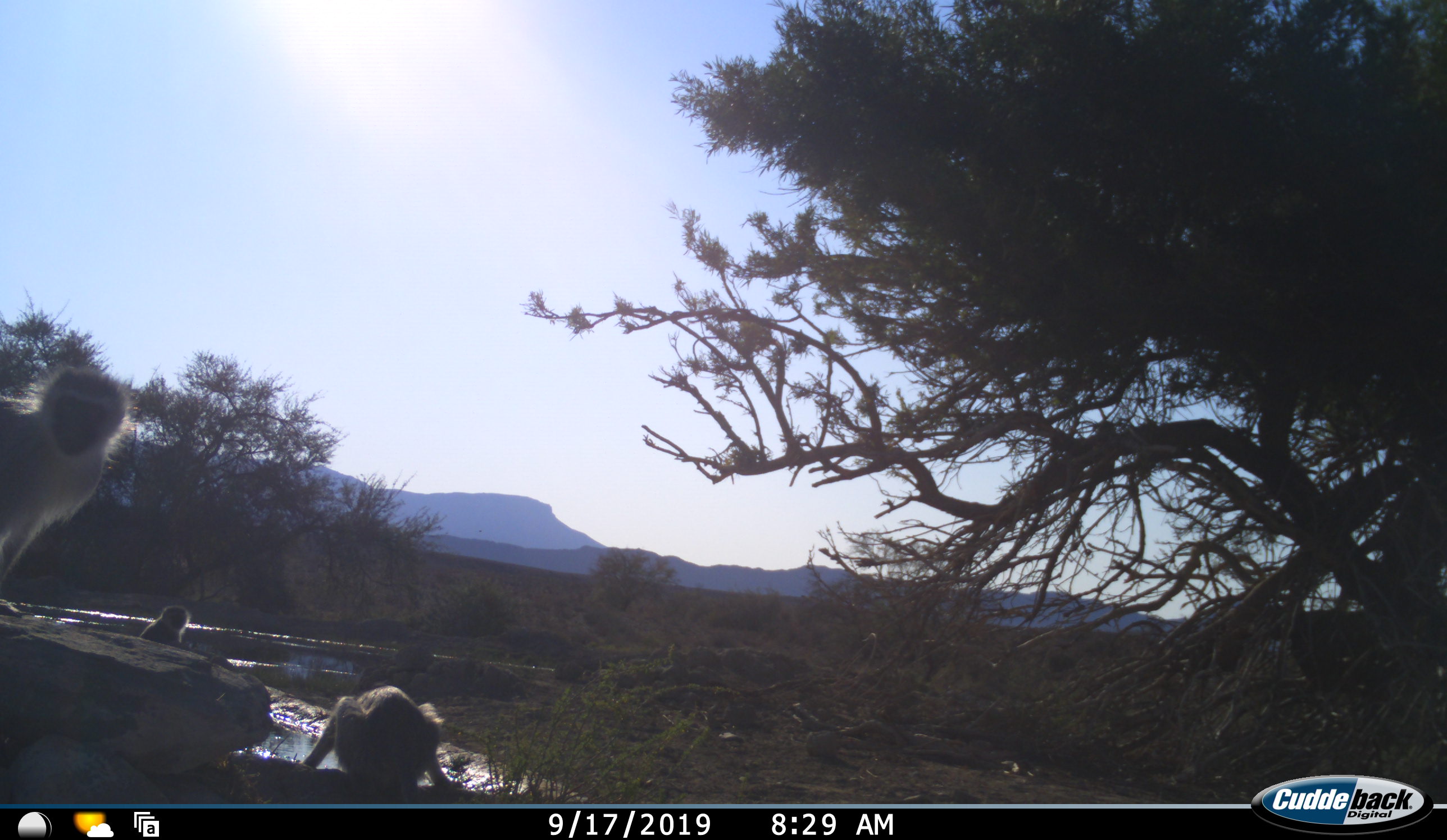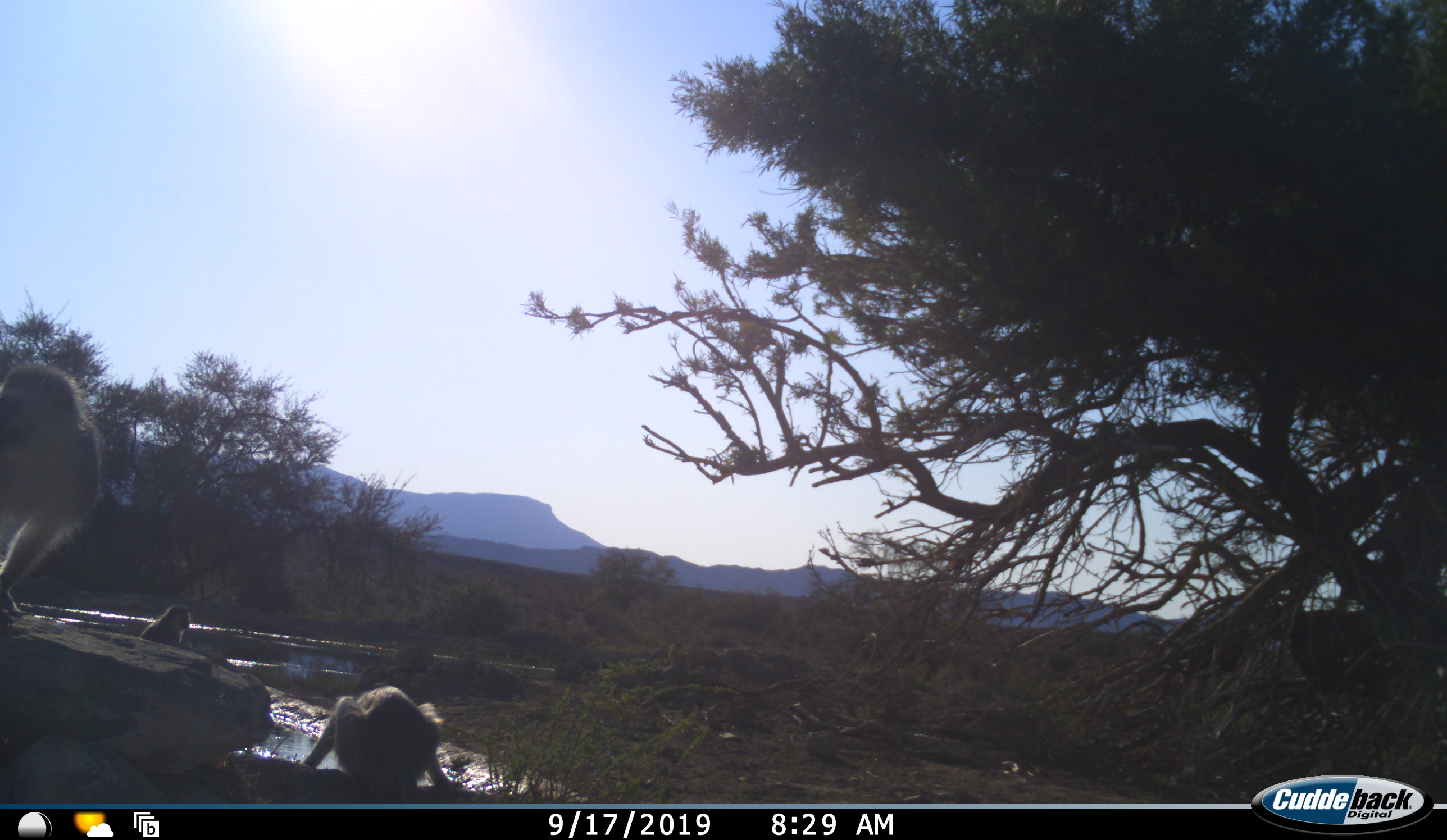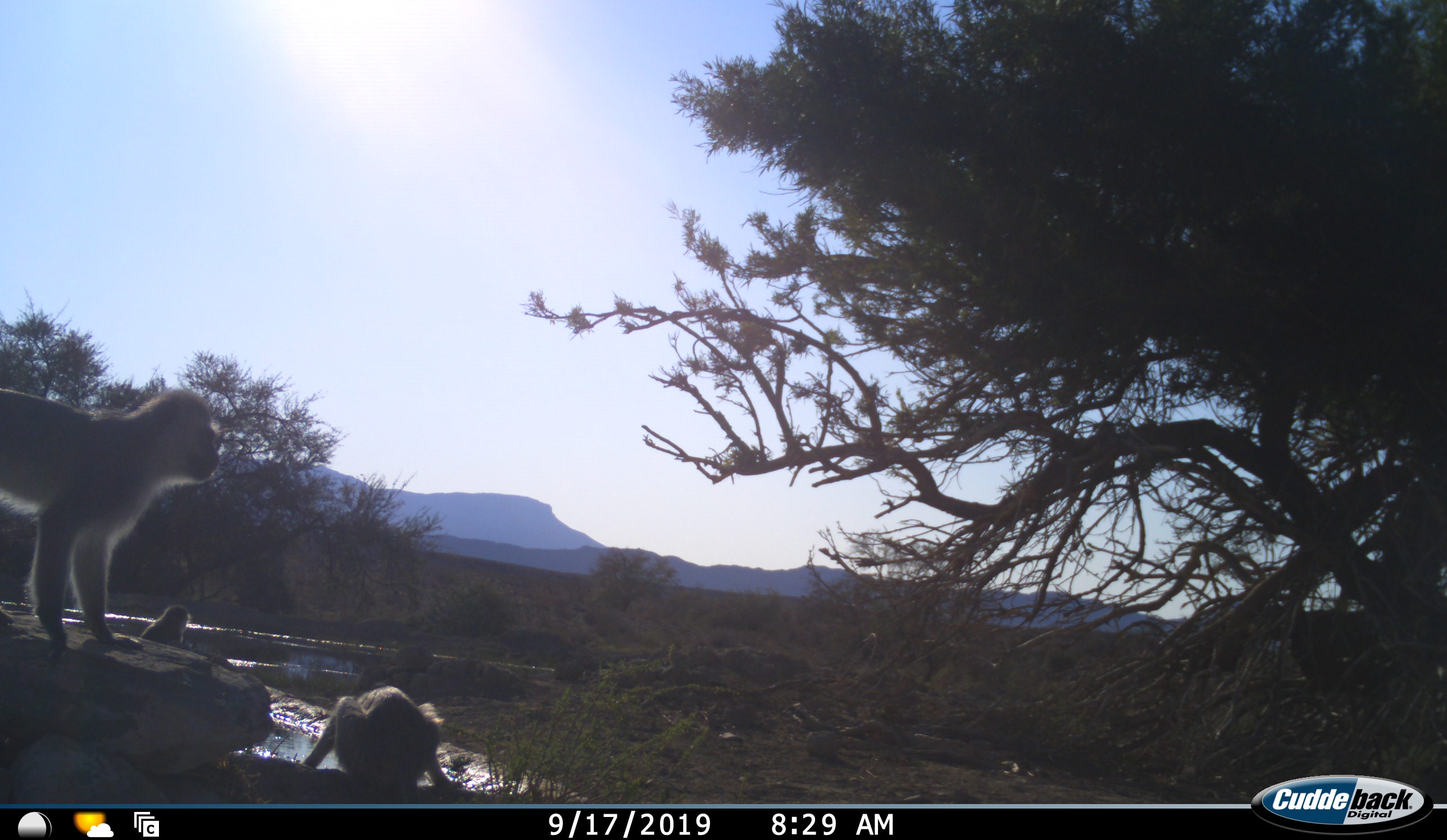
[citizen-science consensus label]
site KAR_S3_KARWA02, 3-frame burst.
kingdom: Animalia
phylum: Chordata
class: Mammalia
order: Primates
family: Cercopithecidae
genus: Chlorocebus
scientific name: Chlorocebus pygerythrus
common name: vervet monkey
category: monkeyvervet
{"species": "monkeyvervet (vervet monkey) (Chlorocebus pygerythrus)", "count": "3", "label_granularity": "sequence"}